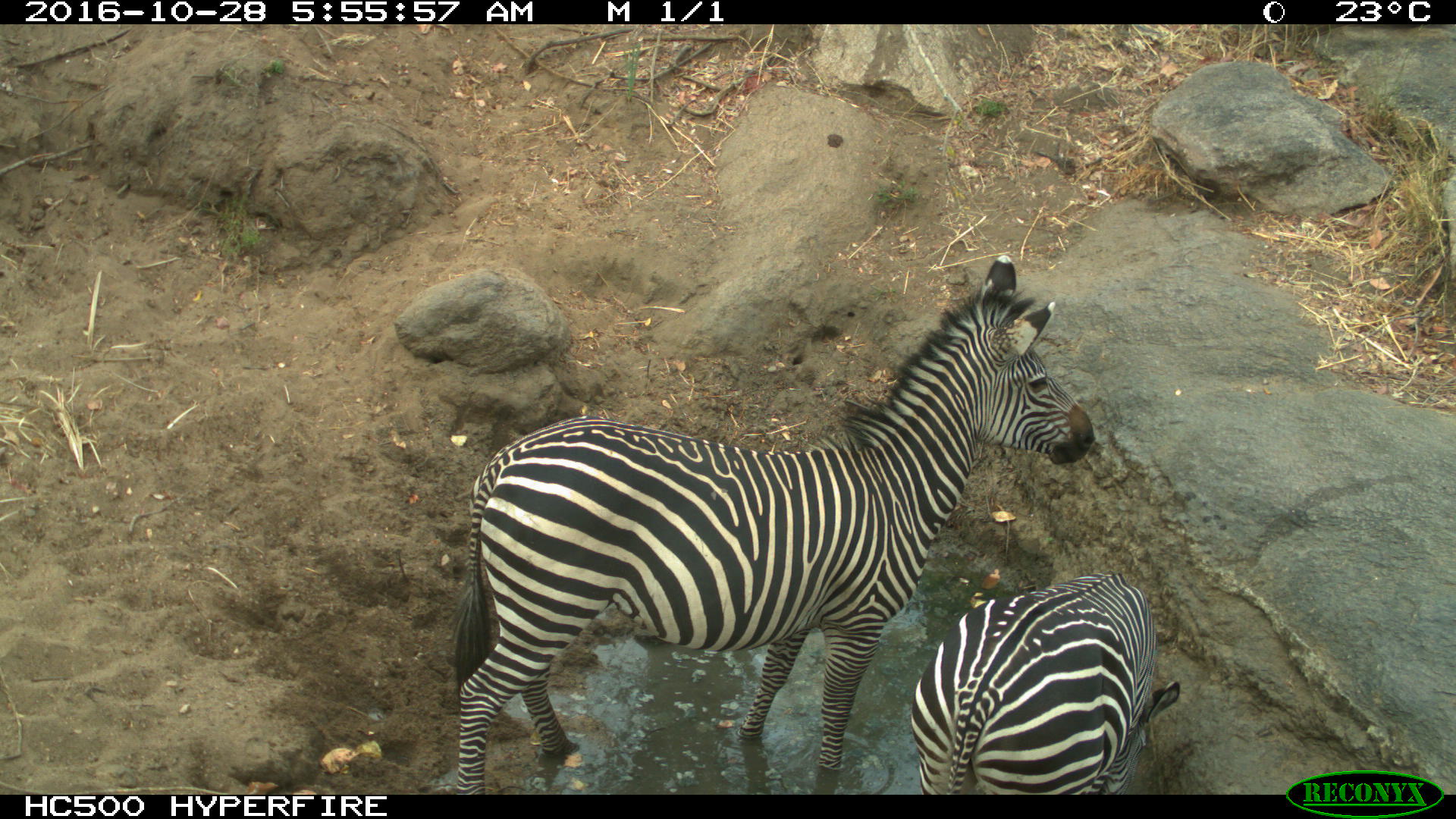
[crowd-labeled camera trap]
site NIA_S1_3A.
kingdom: Animalia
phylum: Chordata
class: Mammalia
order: Perissodactyla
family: Equidae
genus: Equus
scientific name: Equus quagga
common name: plains zebra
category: zebraplains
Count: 2.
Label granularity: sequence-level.